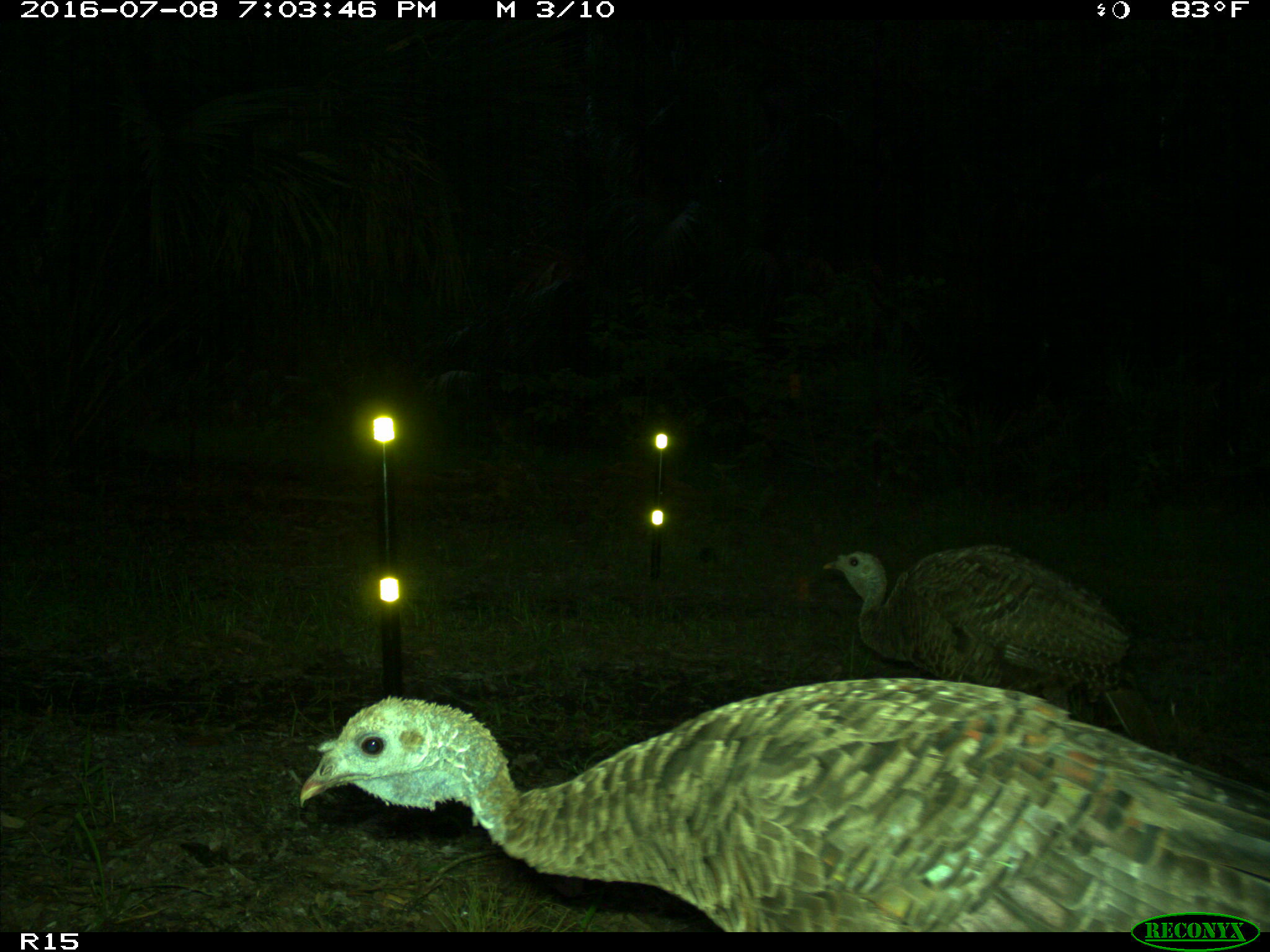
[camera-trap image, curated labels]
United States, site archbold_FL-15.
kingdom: Animalia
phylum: Chordata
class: Aves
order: Galliformes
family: Phasianidae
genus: Meleagris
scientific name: Meleagris gallopavo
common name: wild turkey